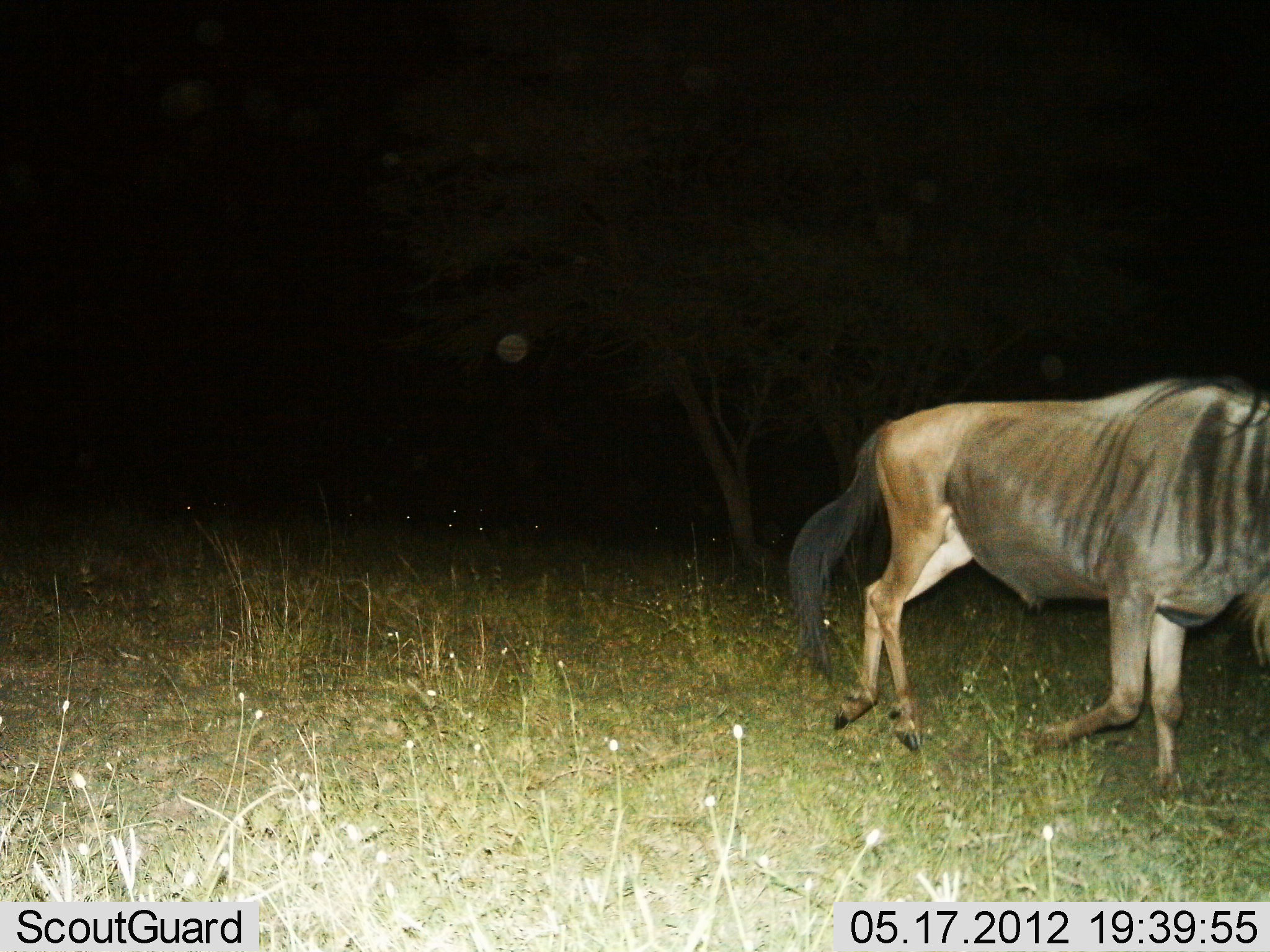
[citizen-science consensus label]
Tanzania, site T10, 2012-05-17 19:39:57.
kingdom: Animalia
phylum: Chordata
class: Mammalia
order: Artiodactyla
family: Bovidae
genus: Connochaetes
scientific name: Connochaetes taurinus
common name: blue wildebeest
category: wildebeest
Wildebeest (blue wildebeest) (Connochaetes taurinus), count 1. Behavior (volunteer vote fractions): standing 10%, resting 0%, moving 100%, interacting 0%. Young present (vote fraction): 0%. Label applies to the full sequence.